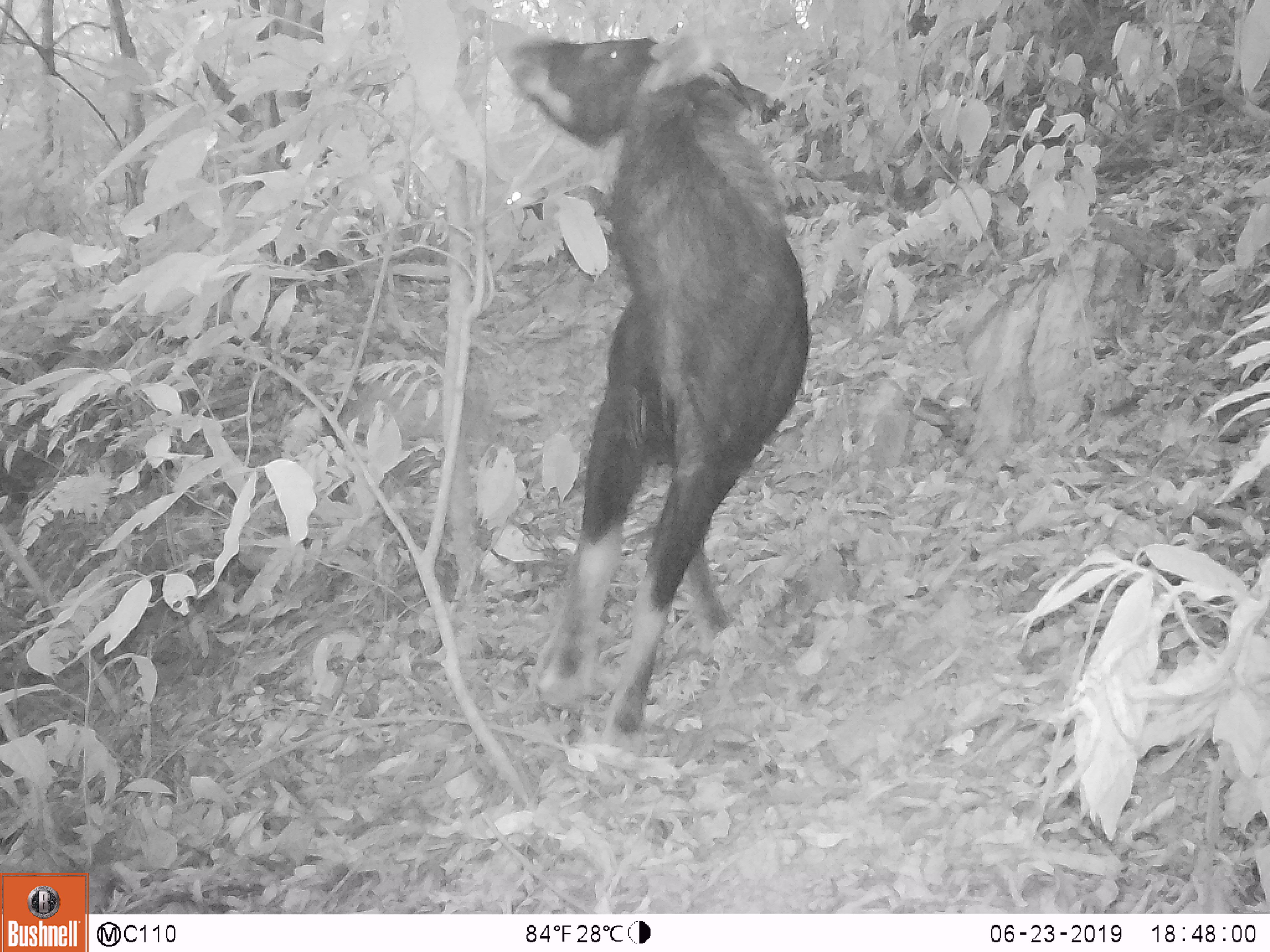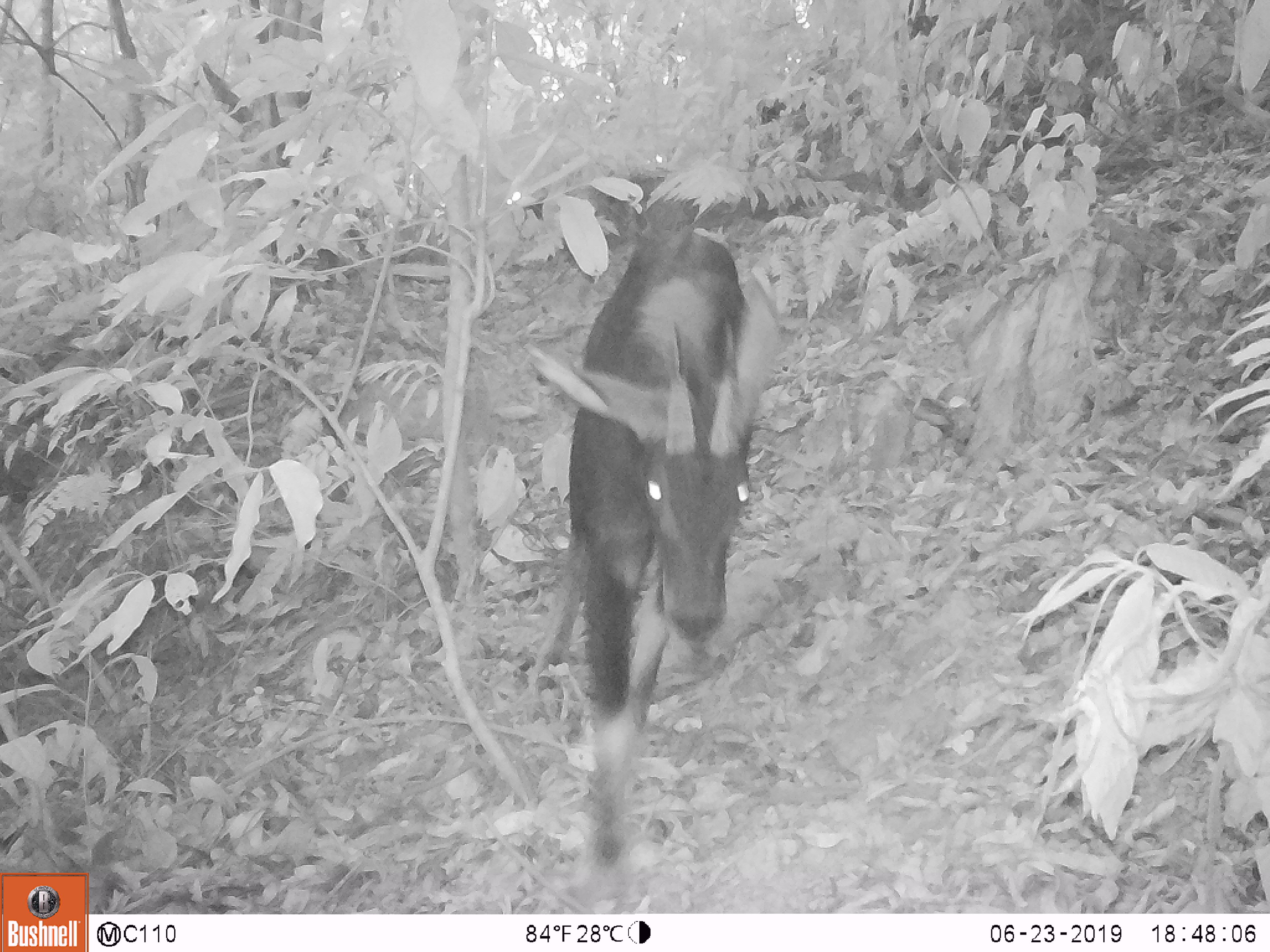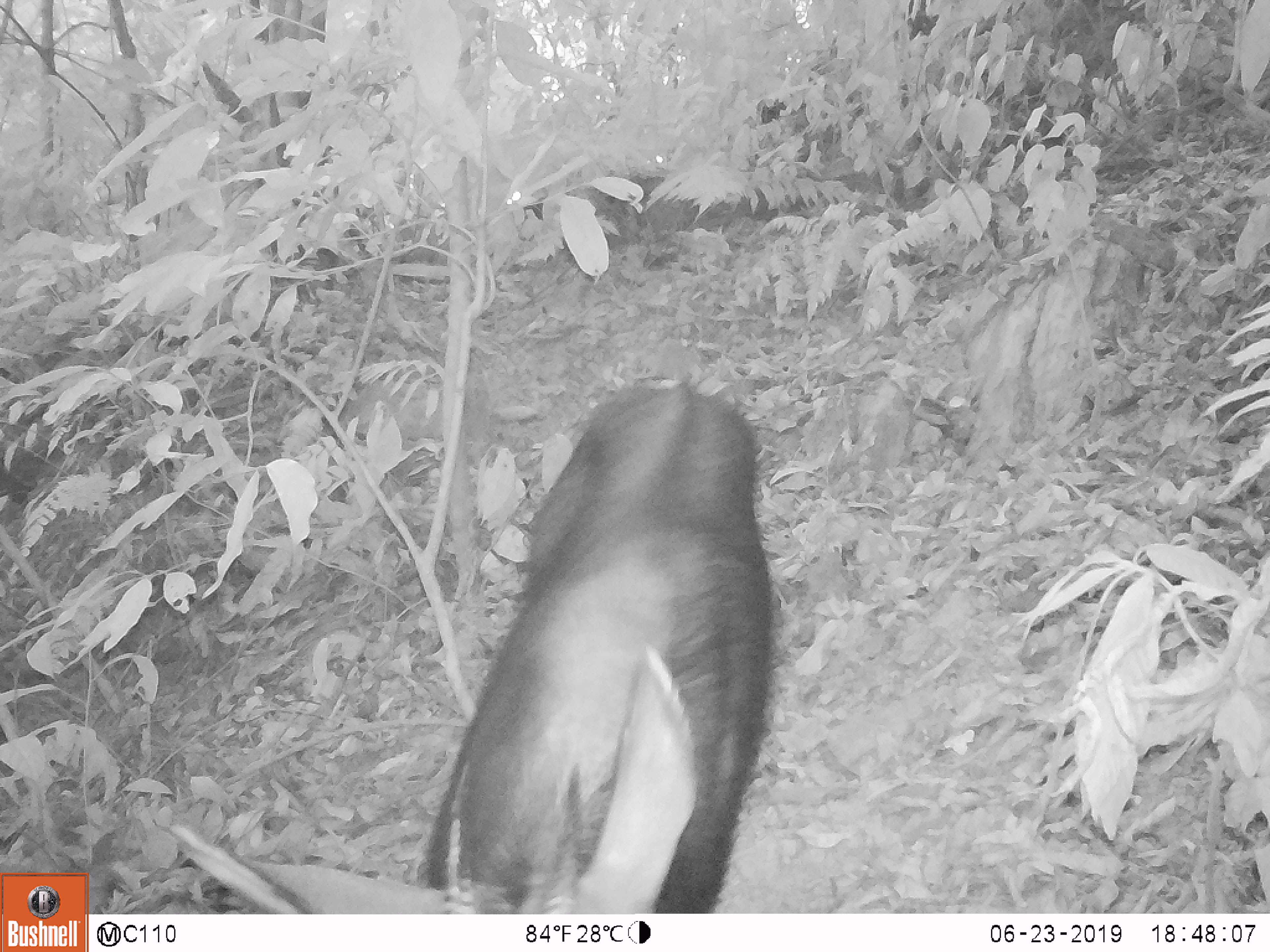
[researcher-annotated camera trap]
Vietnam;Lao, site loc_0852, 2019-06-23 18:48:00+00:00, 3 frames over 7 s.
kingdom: Animalia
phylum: Chordata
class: Mammalia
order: Artiodactyla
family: Bovidae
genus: Capricornis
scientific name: Capricornis sumatraensis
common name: chinese serow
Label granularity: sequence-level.